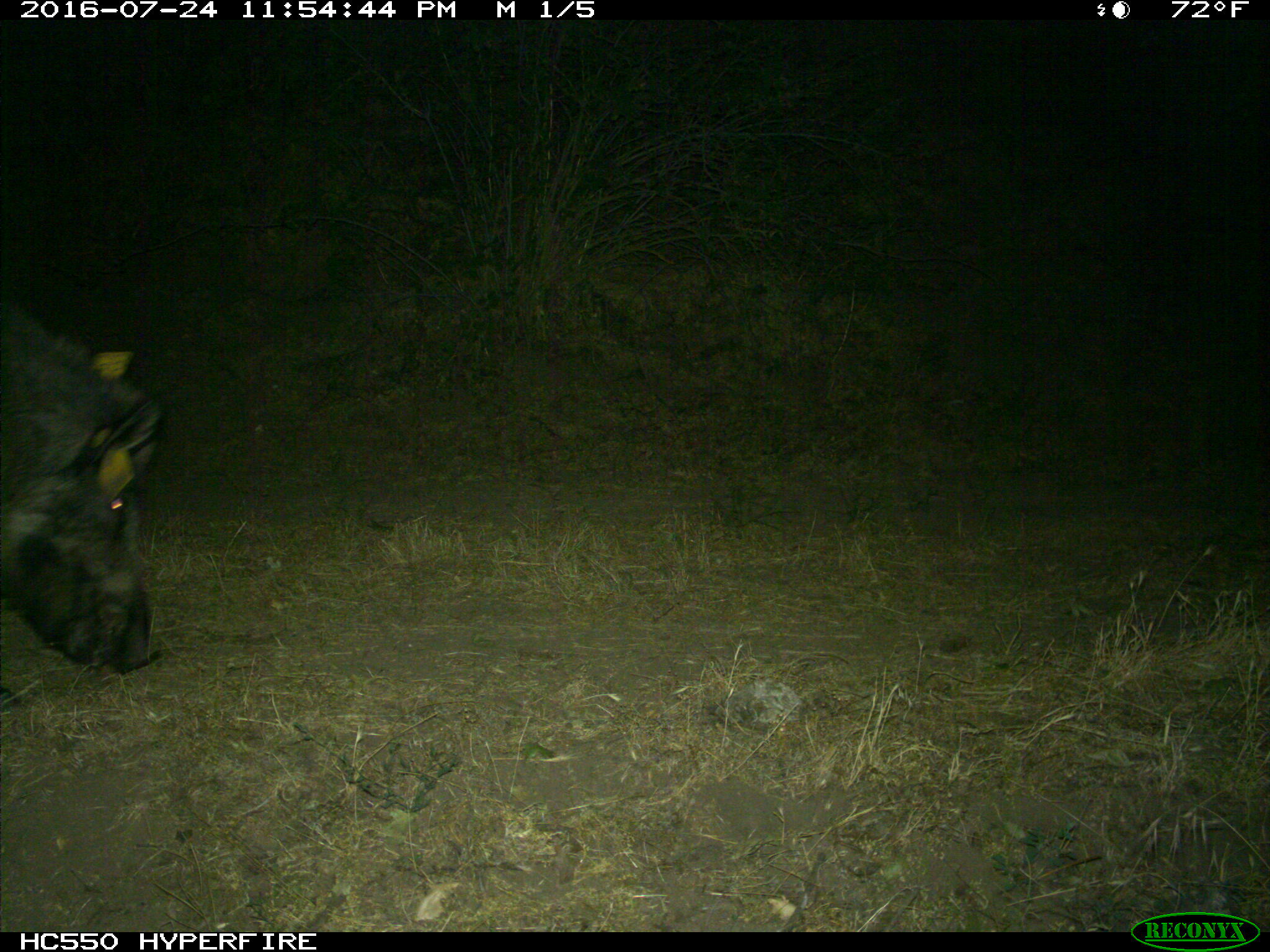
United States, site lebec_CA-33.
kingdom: Animalia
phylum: Chordata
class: Mammalia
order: Artiodactyla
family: Suidae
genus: Sus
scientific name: Sus scrofa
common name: wild boar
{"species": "Sus scrofa (wild boar)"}